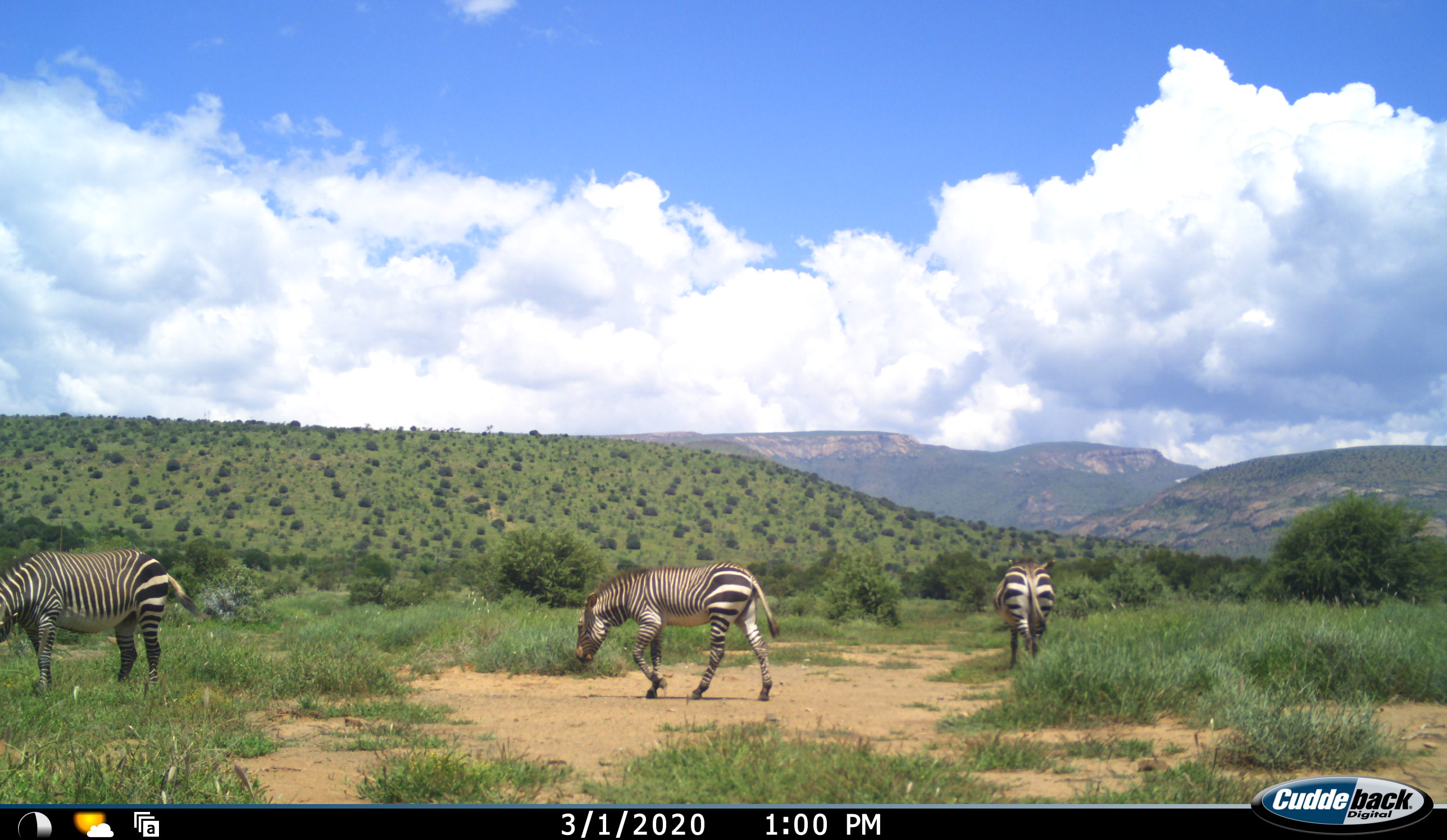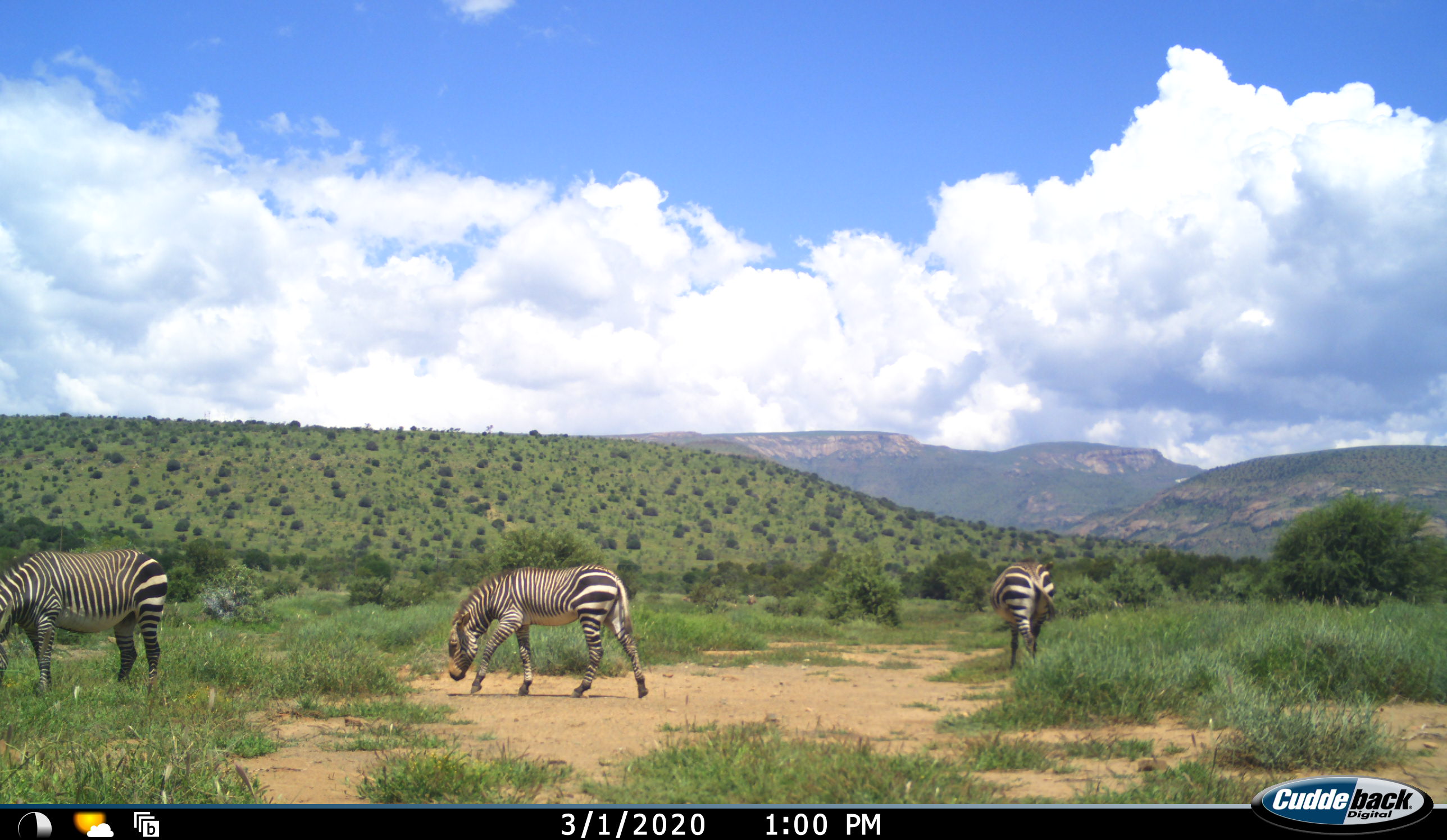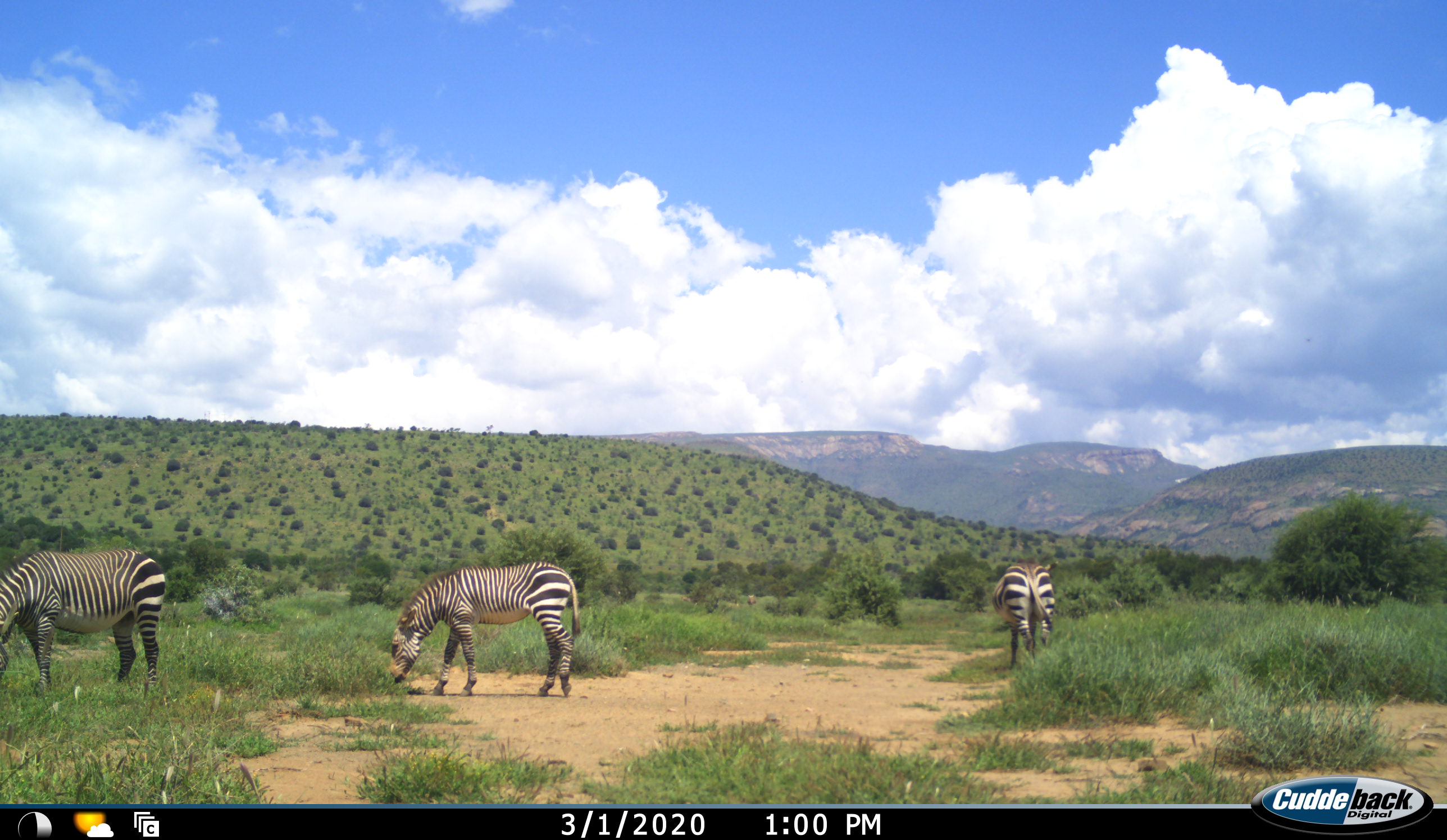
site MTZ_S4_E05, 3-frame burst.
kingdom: Animalia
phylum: Chordata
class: Mammalia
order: Perissodactyla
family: Equidae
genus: Equus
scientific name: Equus zebra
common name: mountain zebra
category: zebramountain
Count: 3.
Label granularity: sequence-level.